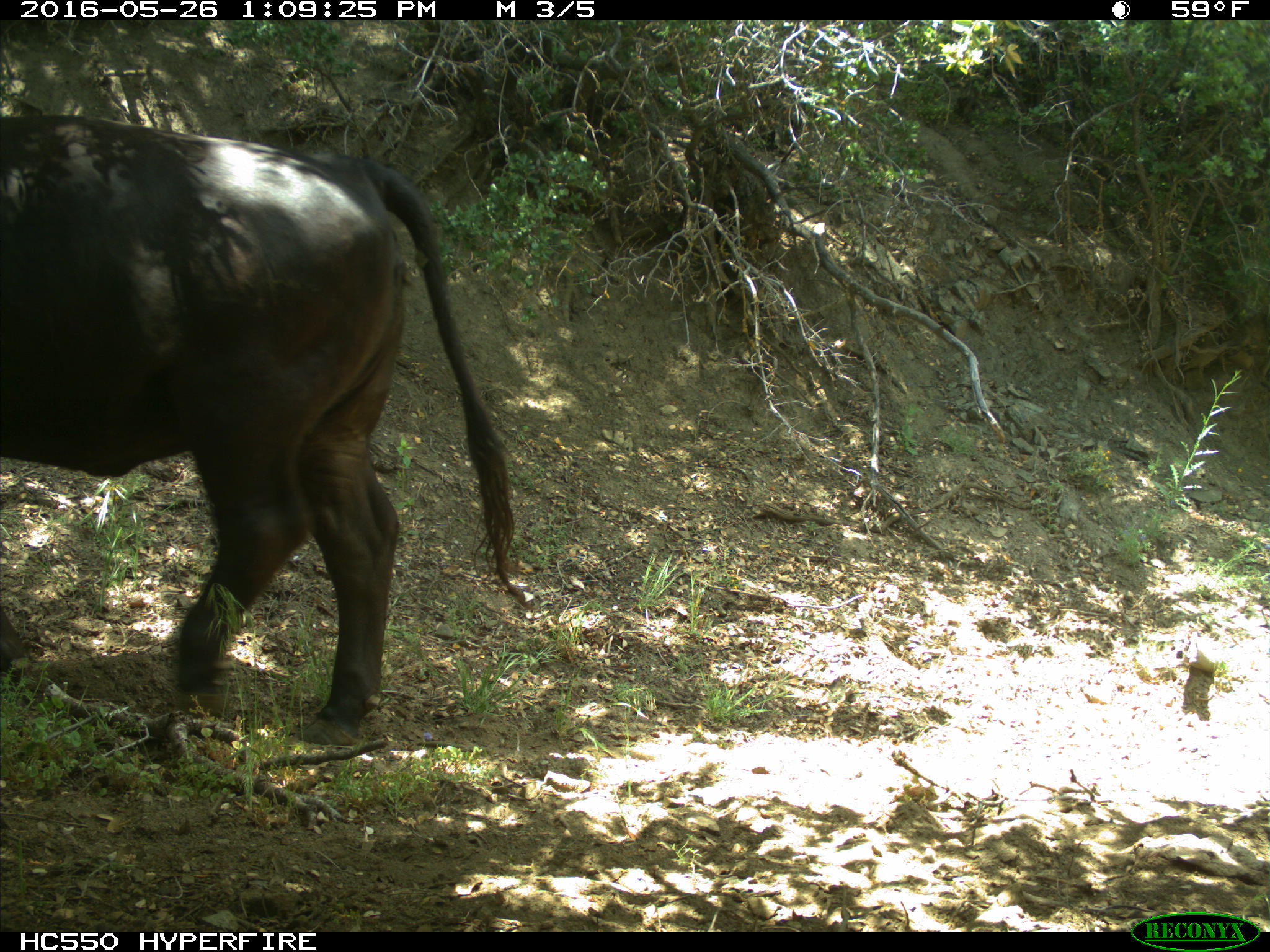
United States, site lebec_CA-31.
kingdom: Animalia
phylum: Chordata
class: Mammalia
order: Artiodactyla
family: Bovidae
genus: Bos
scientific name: Bos taurus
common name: domestic cow